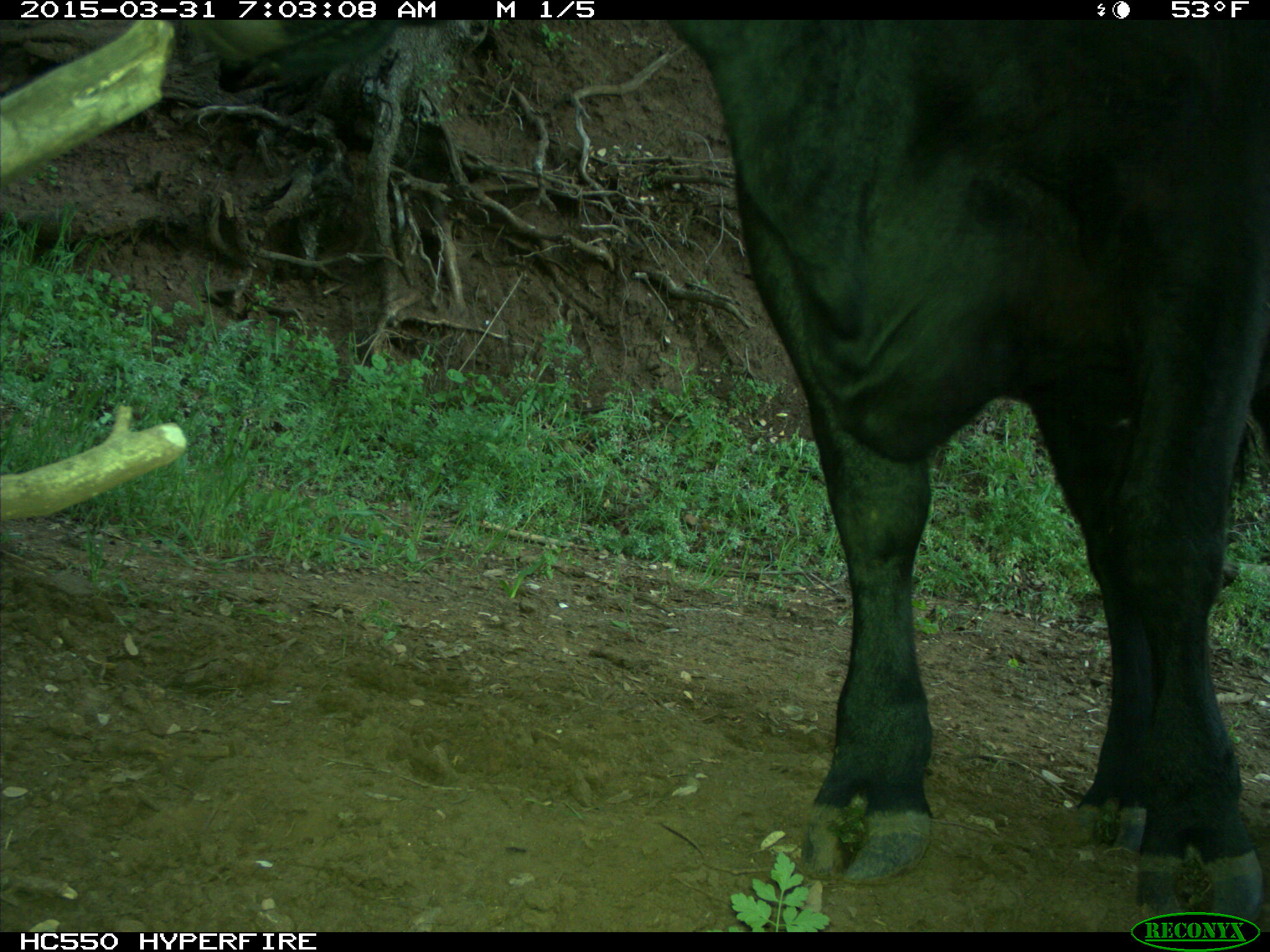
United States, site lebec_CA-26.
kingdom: Animalia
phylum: Chordata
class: Mammalia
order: Artiodactyla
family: Bovidae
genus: Bos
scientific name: Bos taurus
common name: domestic cow